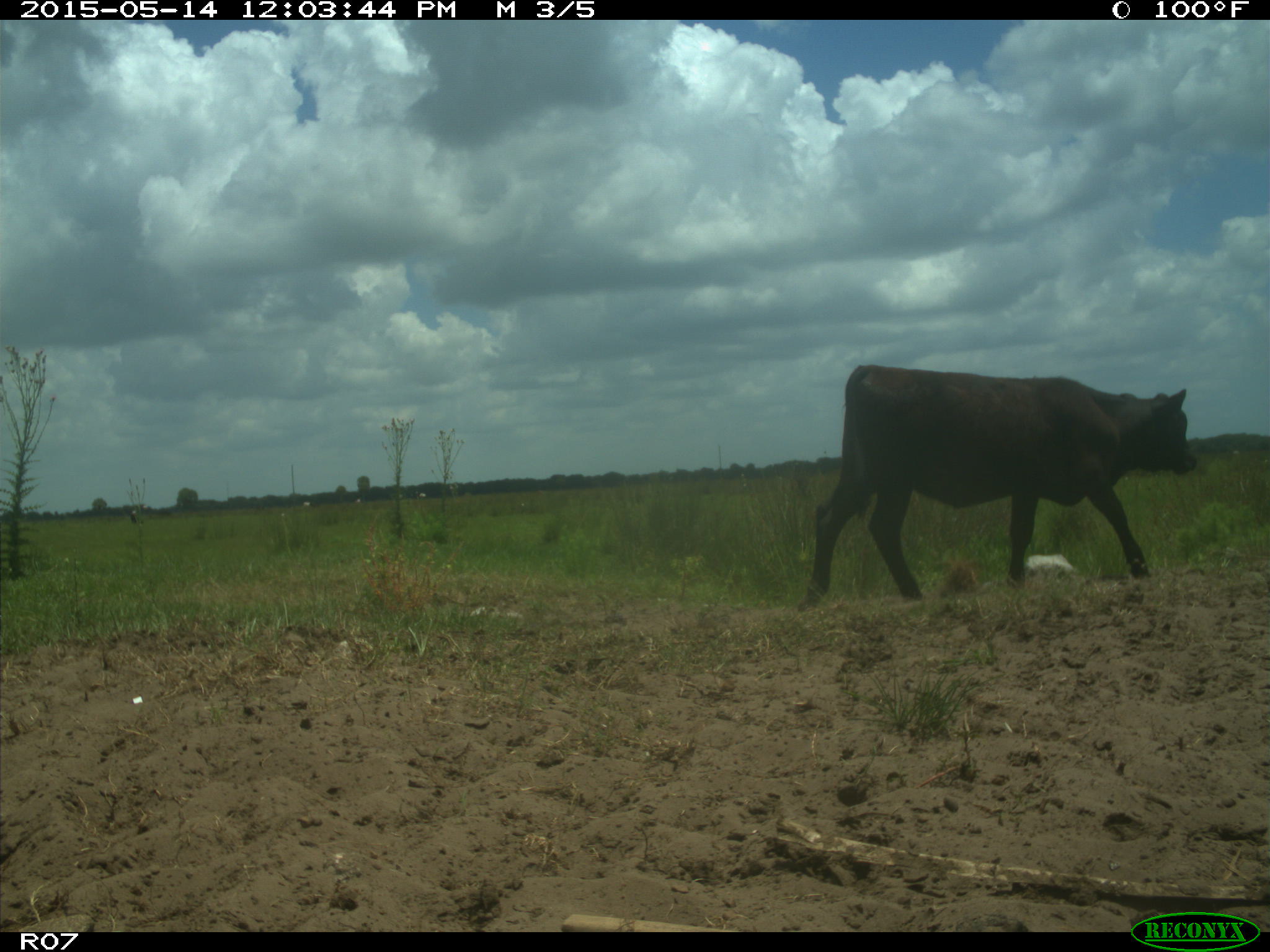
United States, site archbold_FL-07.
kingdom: Animalia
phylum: Chordata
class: Mammalia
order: Artiodactyla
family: Bovidae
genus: Bos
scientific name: Bos taurus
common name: domestic cow